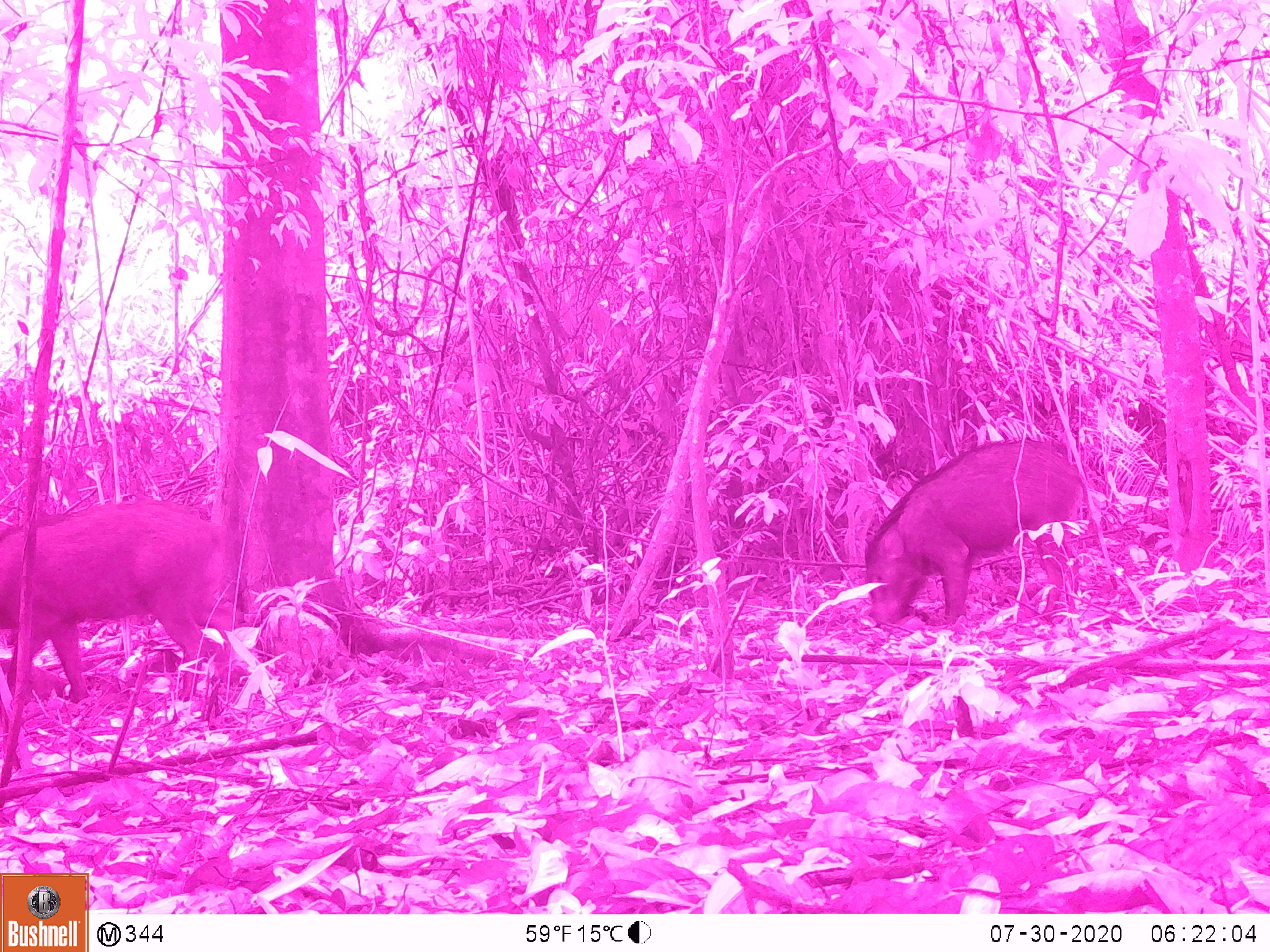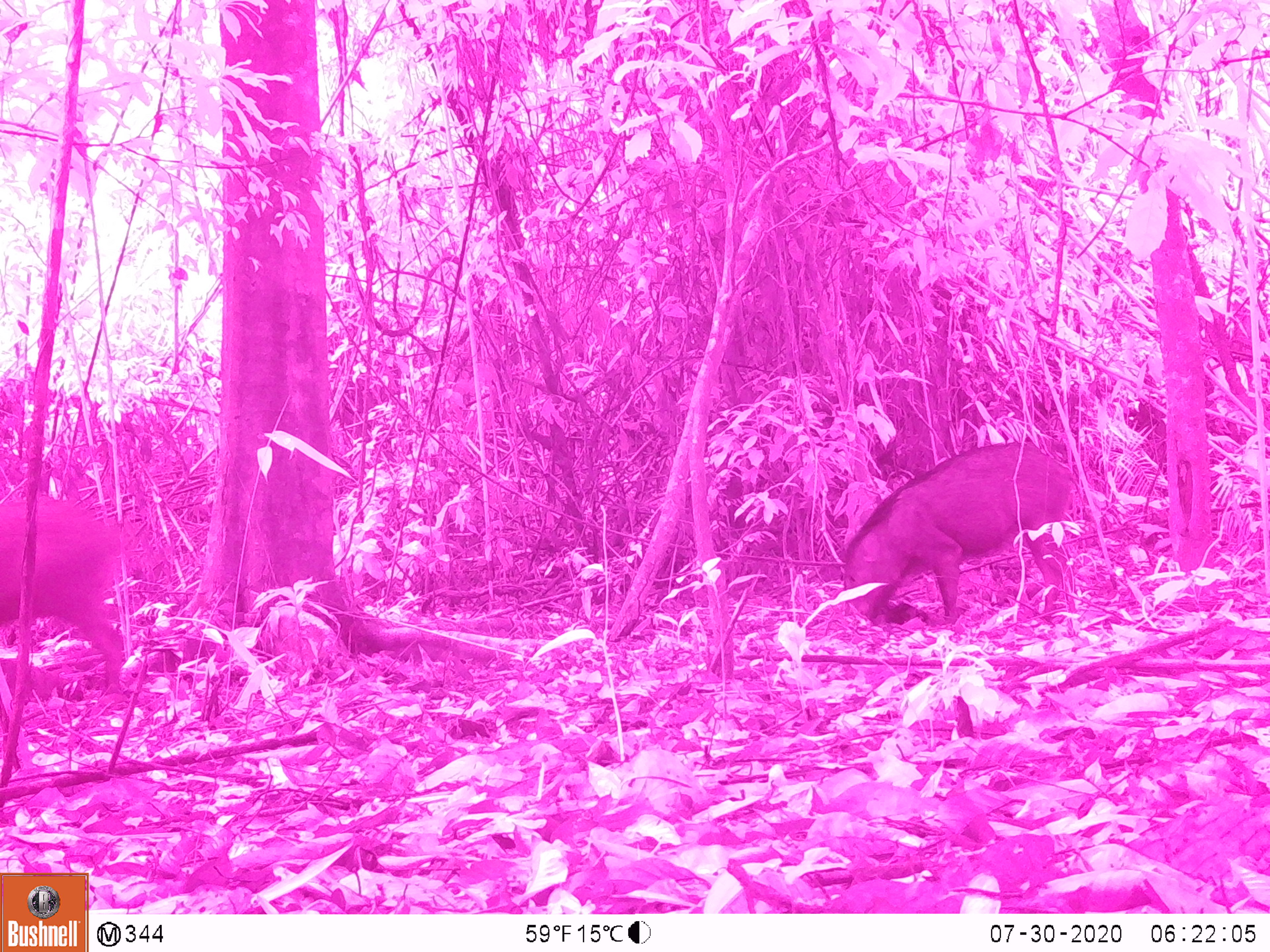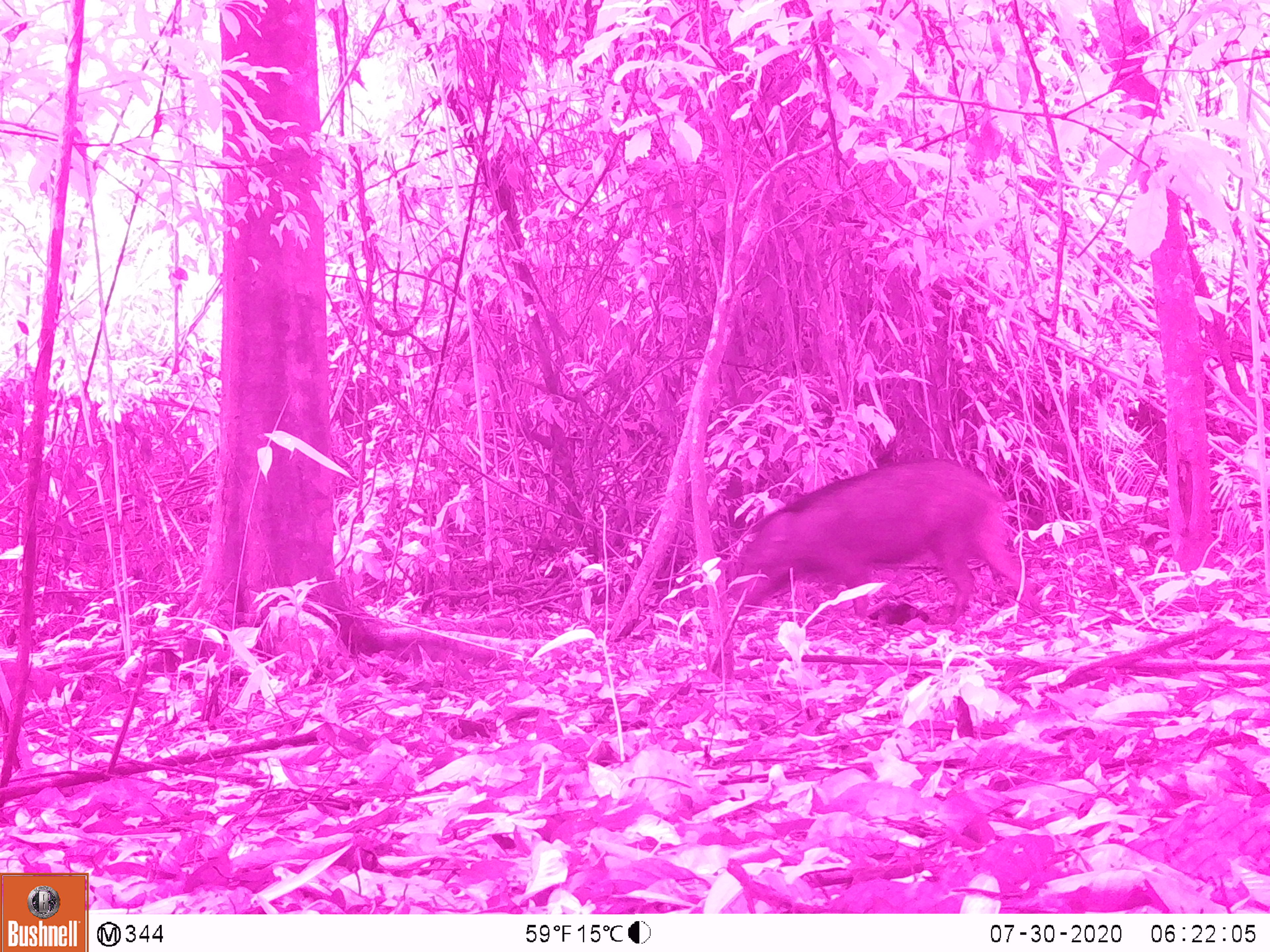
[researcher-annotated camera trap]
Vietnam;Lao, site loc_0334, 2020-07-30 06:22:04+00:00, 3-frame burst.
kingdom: Animalia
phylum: Chordata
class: Mammalia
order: Artiodactyla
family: Suidae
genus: Sus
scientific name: Sus scrofa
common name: eurasian wild pig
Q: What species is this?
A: Eurasian wild pig (Sus scrofa).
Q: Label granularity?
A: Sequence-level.